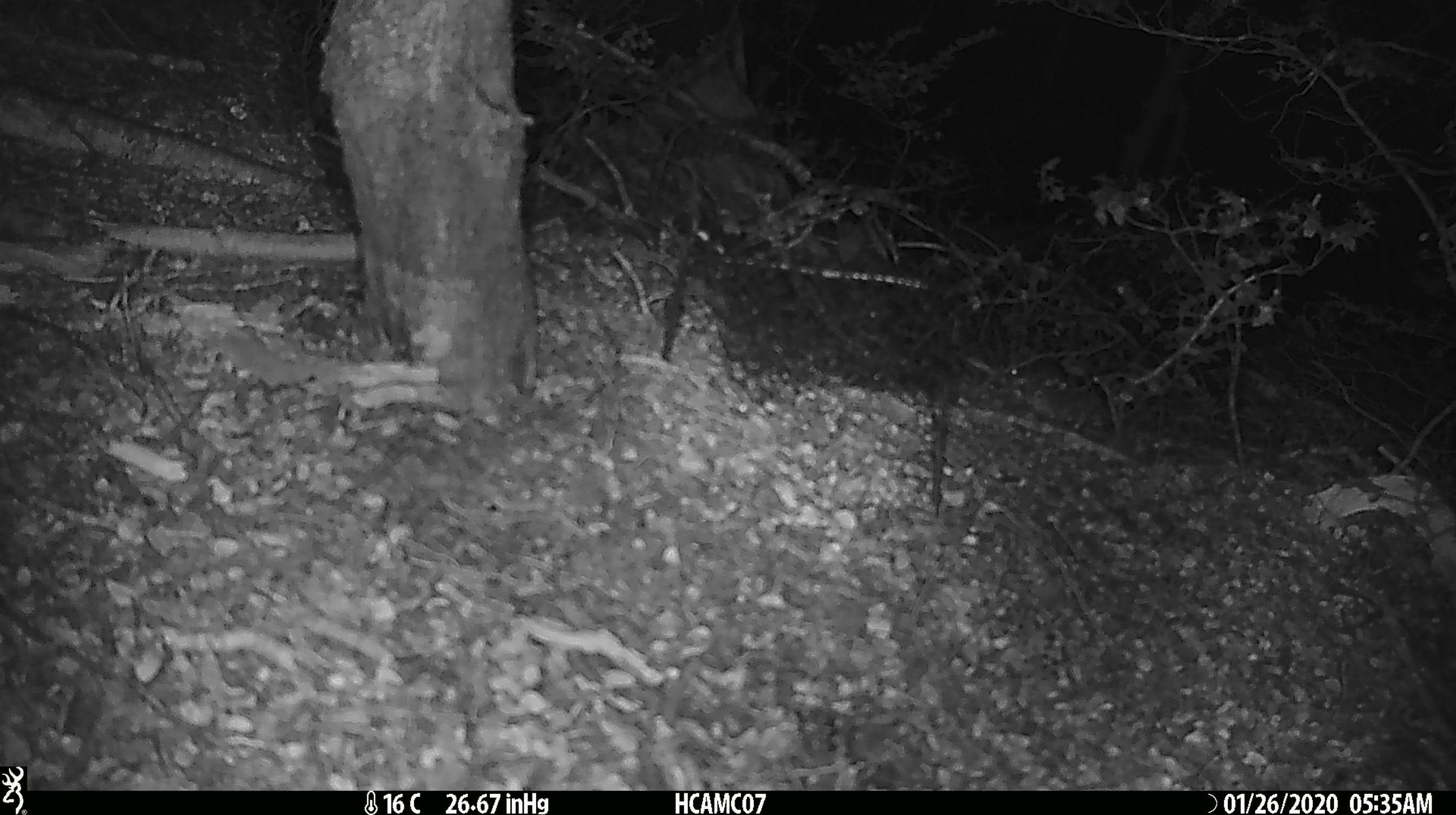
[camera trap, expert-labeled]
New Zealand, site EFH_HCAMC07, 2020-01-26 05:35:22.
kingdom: Animalia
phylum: Chordata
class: Mammalia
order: Rodentia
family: Muridae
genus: Mus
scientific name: Mus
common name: mouse